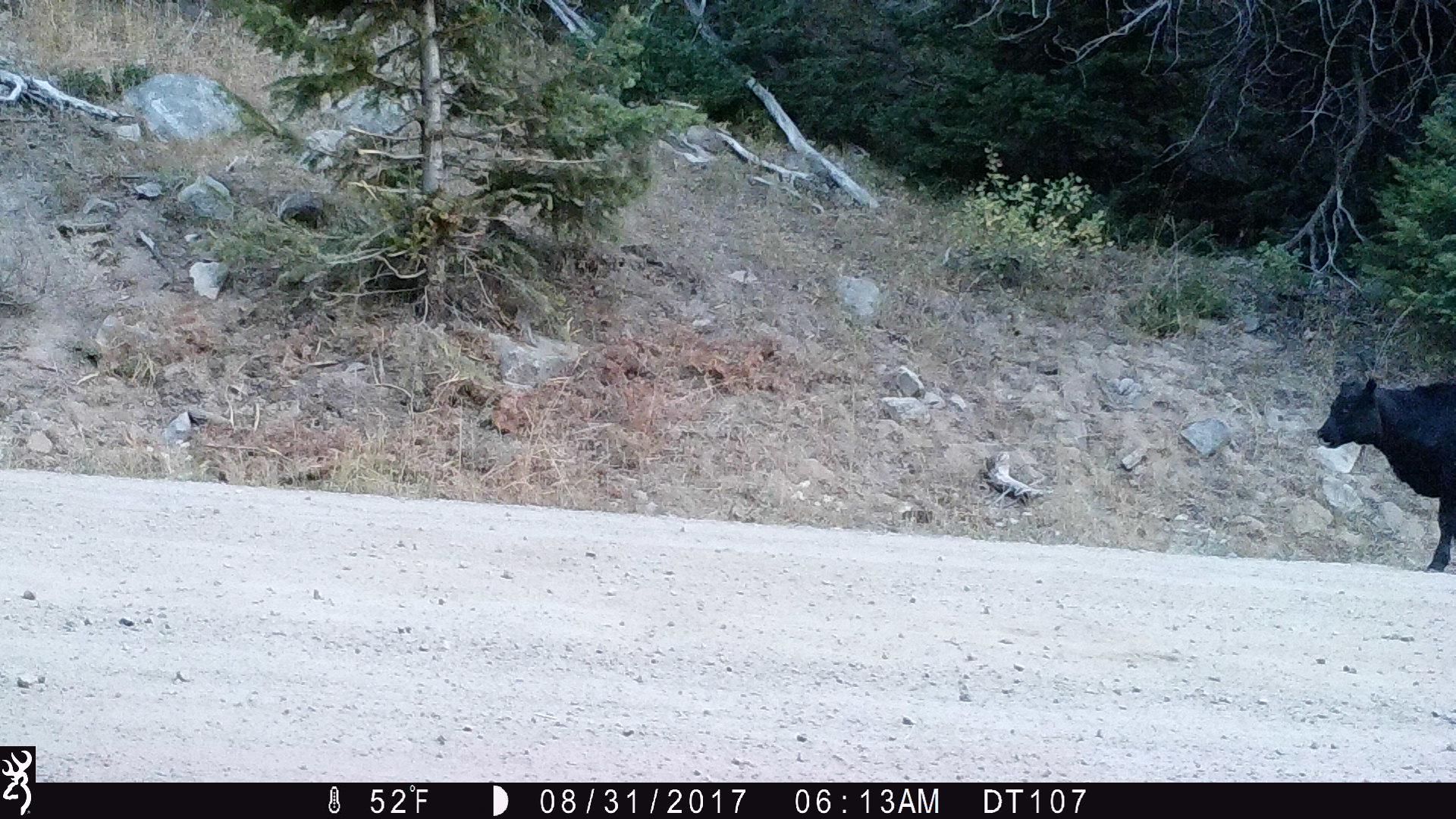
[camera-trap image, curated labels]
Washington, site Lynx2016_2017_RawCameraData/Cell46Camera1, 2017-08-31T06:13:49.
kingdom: Animalia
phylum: Chordata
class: Mammalia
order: Artiodactyla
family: Bovidae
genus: Bos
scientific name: Bos taurus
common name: domestic cattle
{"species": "domestic cattle (Bos taurus)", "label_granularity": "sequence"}